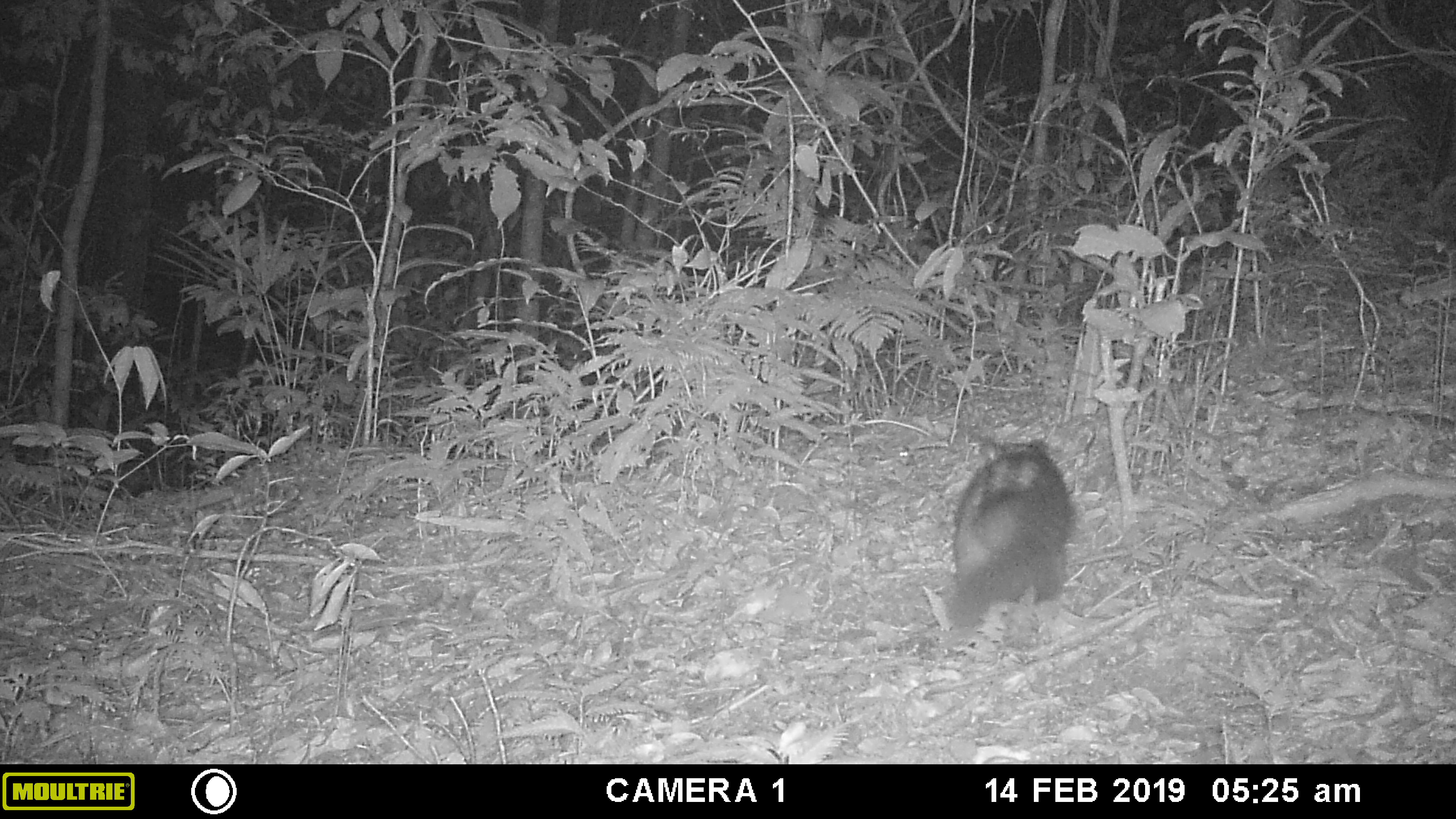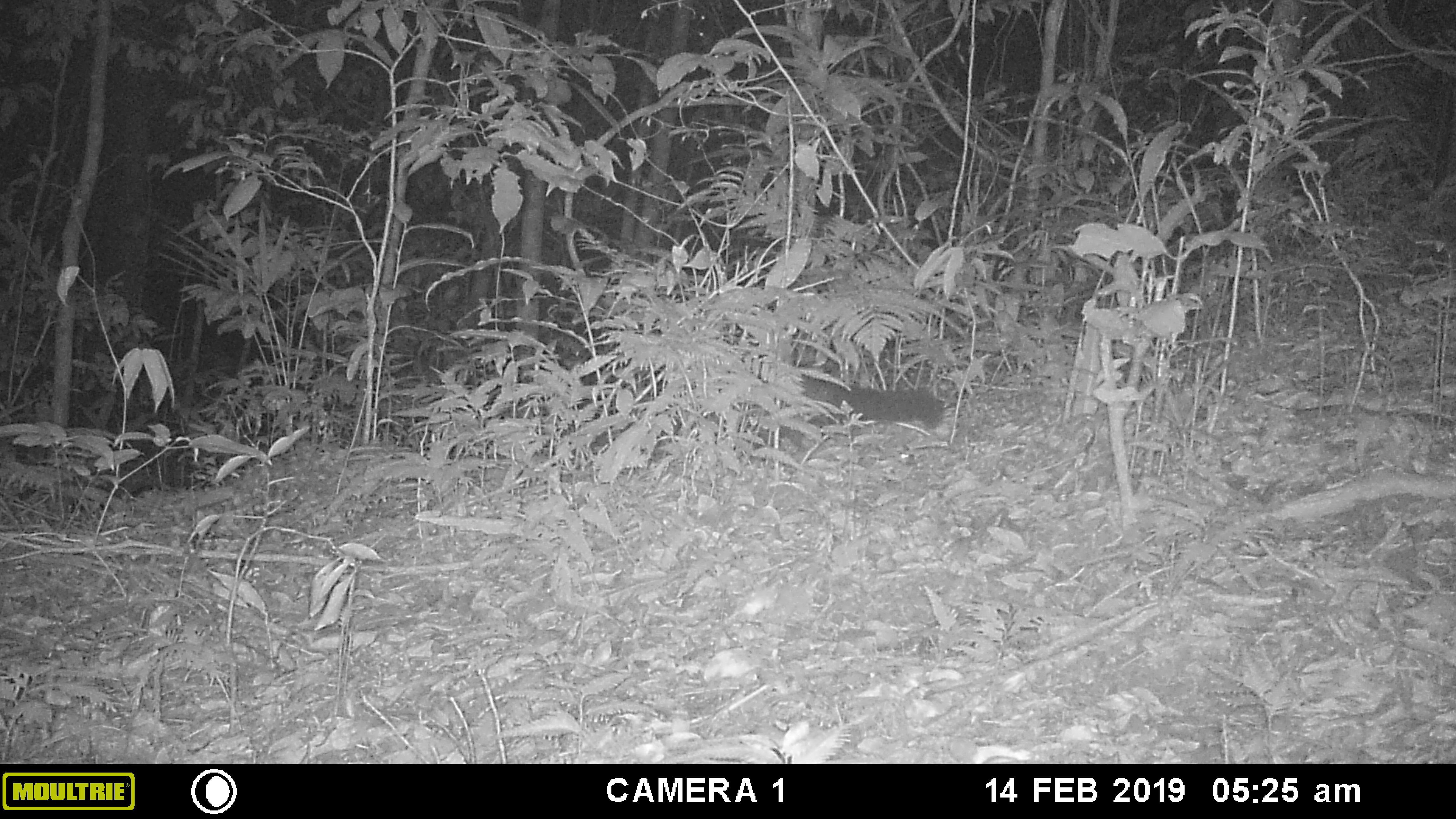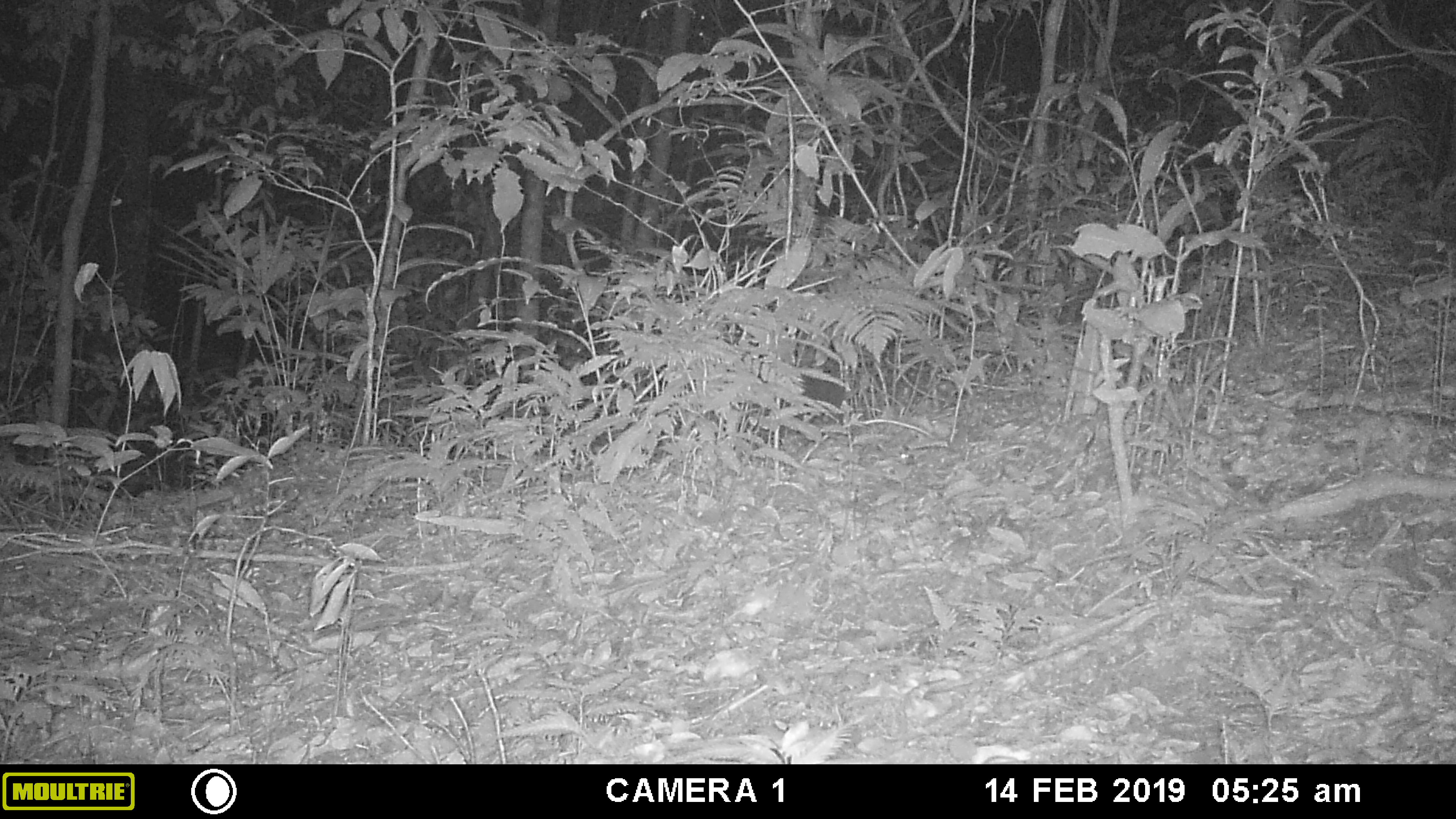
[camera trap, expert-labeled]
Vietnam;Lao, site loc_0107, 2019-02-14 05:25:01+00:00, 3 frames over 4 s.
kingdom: Animalia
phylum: Chordata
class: Mammalia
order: Carnivora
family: Viverridae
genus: Paradoxurus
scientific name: Paradoxurus hermaphroditus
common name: common palm civet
Common palm civet (Paradoxurus hermaphroditus). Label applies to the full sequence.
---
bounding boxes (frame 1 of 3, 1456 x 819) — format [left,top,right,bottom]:
common palm civet: [945,437,1077,630]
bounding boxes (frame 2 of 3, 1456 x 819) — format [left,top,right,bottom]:
common palm civet: [746,374,945,452]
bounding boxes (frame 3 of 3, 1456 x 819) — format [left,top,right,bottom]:
common palm civet: [793,373,855,426]